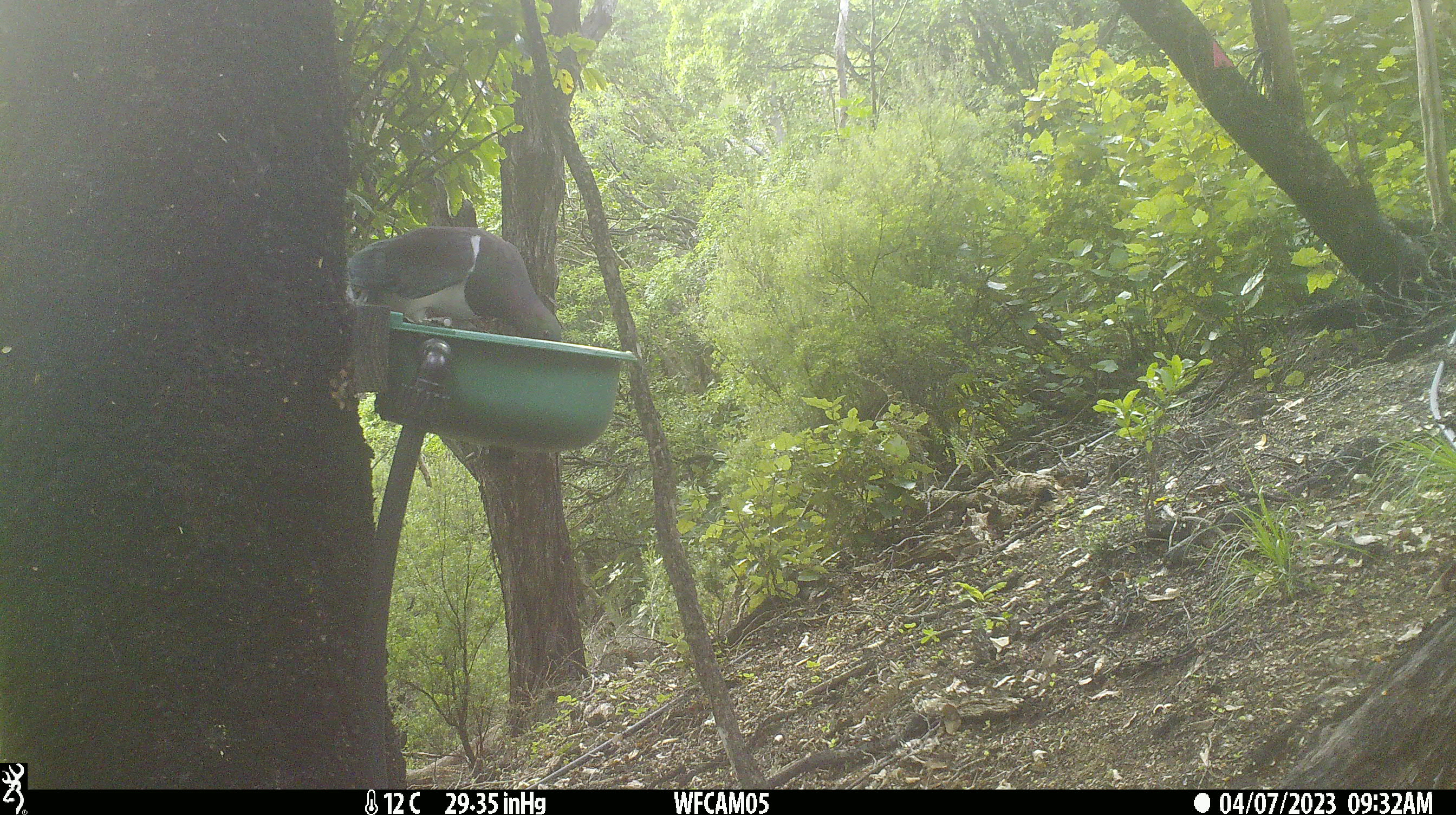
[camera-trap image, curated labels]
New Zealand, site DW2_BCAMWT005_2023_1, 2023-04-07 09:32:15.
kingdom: Animalia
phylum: Chordata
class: Aves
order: Columbiformes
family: Columbidae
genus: Hemiphaga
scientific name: Hemiphaga novaeseelandiae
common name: new zealand pigeon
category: kereru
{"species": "kereru (new zealand pigeon) (Hemiphaga novaeseelandiae)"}